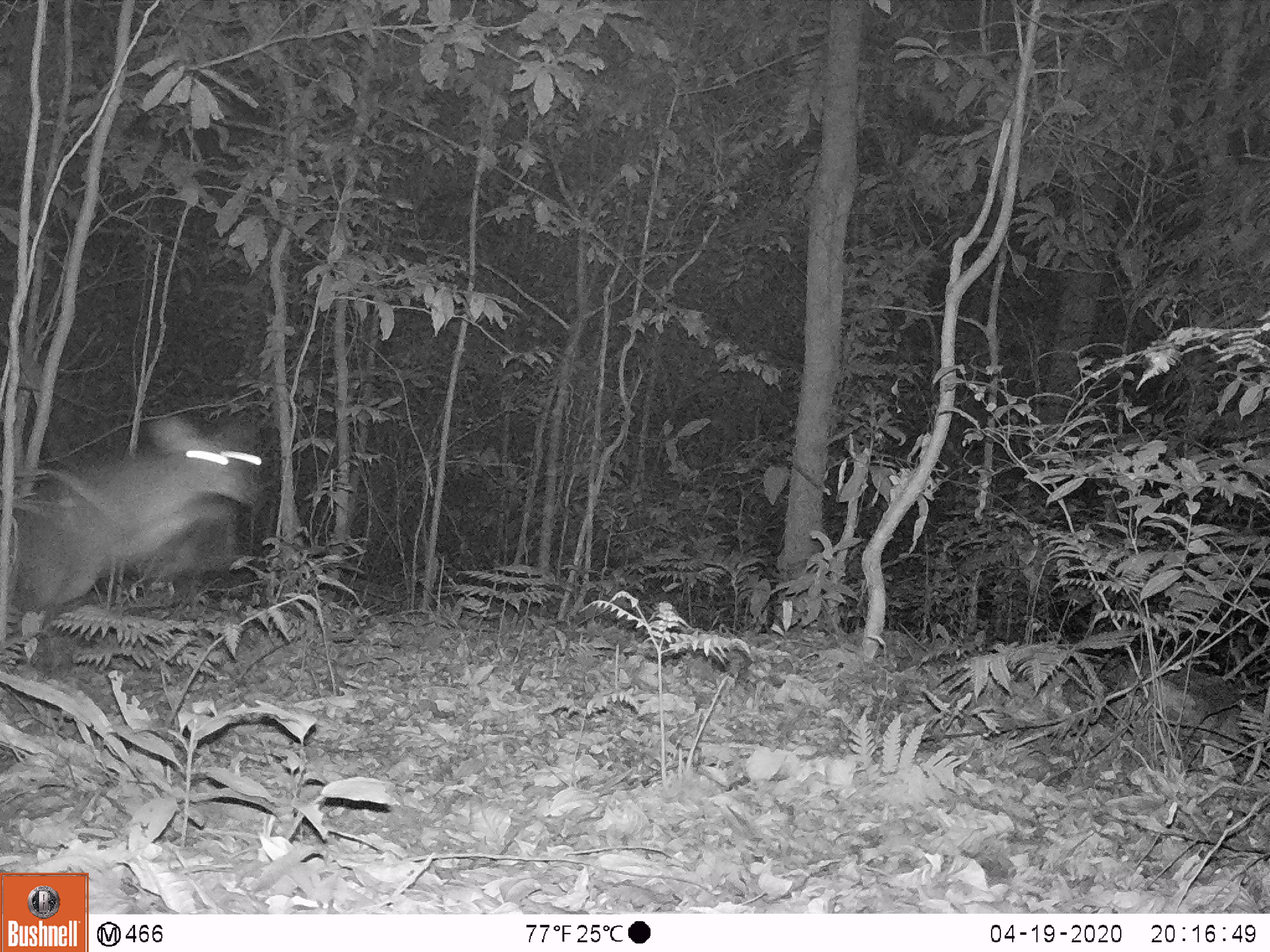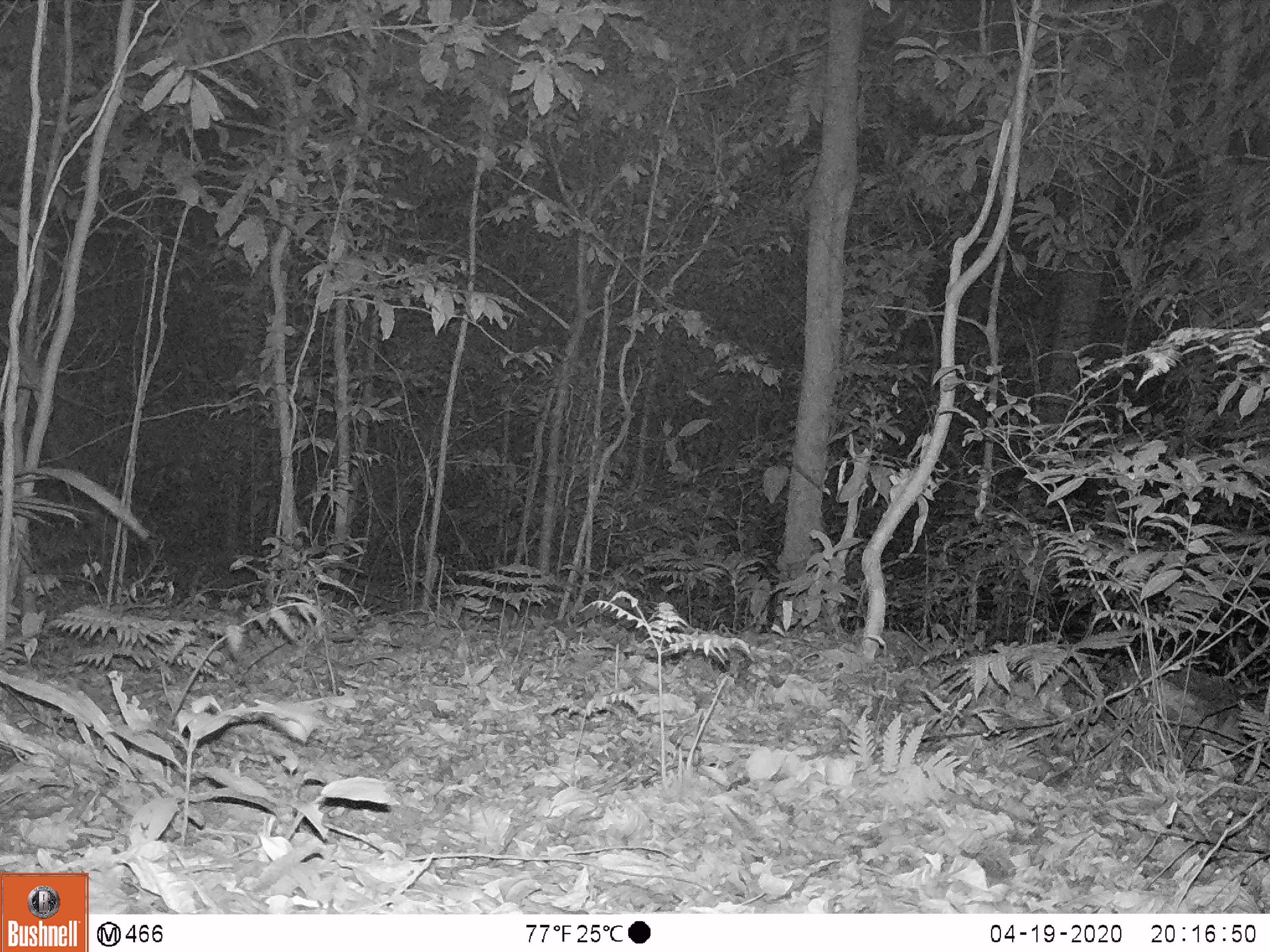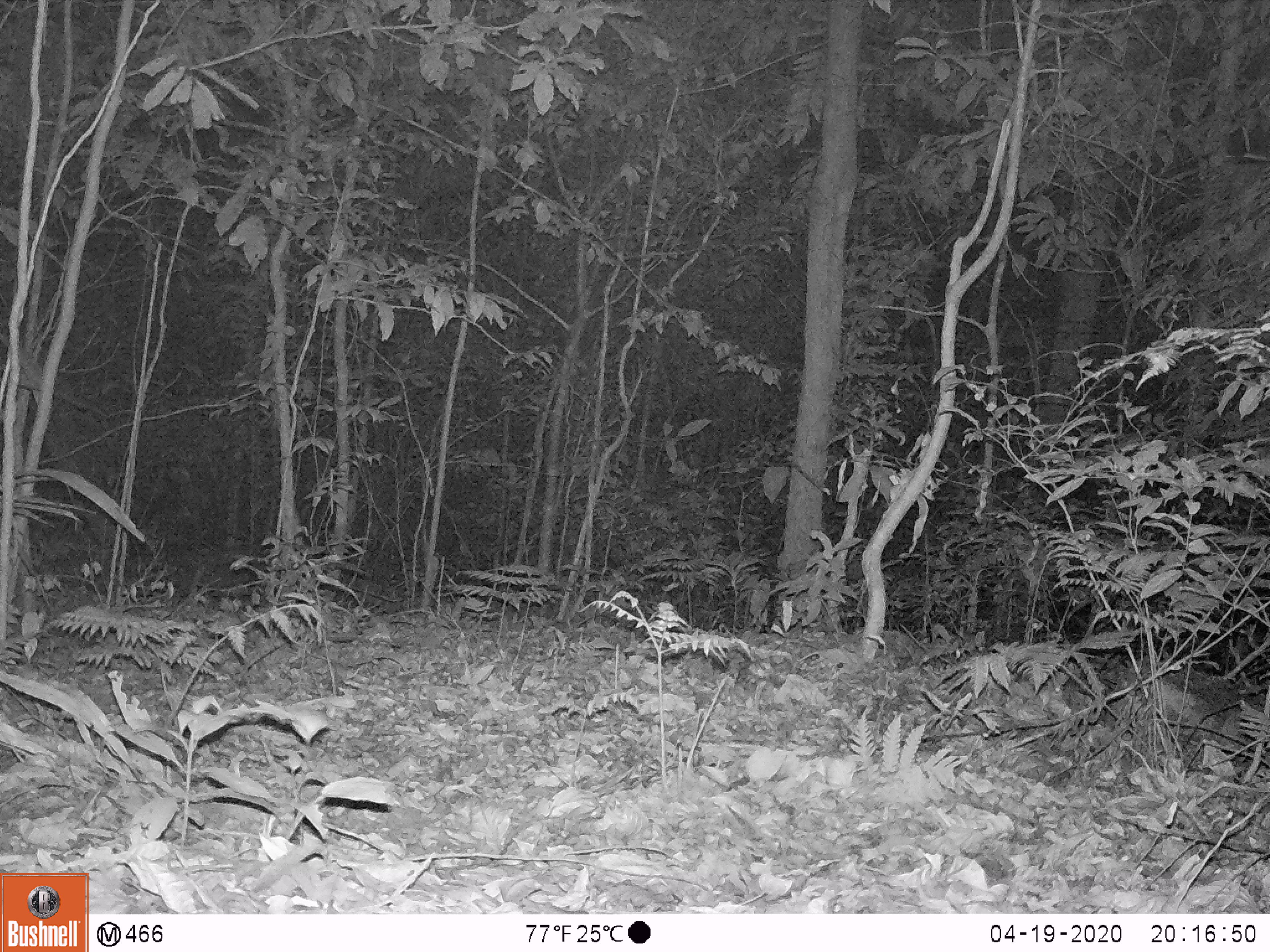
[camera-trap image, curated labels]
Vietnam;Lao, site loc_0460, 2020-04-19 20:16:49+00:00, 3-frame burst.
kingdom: Animalia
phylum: Chordata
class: Mammalia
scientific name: Mammalia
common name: mammal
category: unidentified mammal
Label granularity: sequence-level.